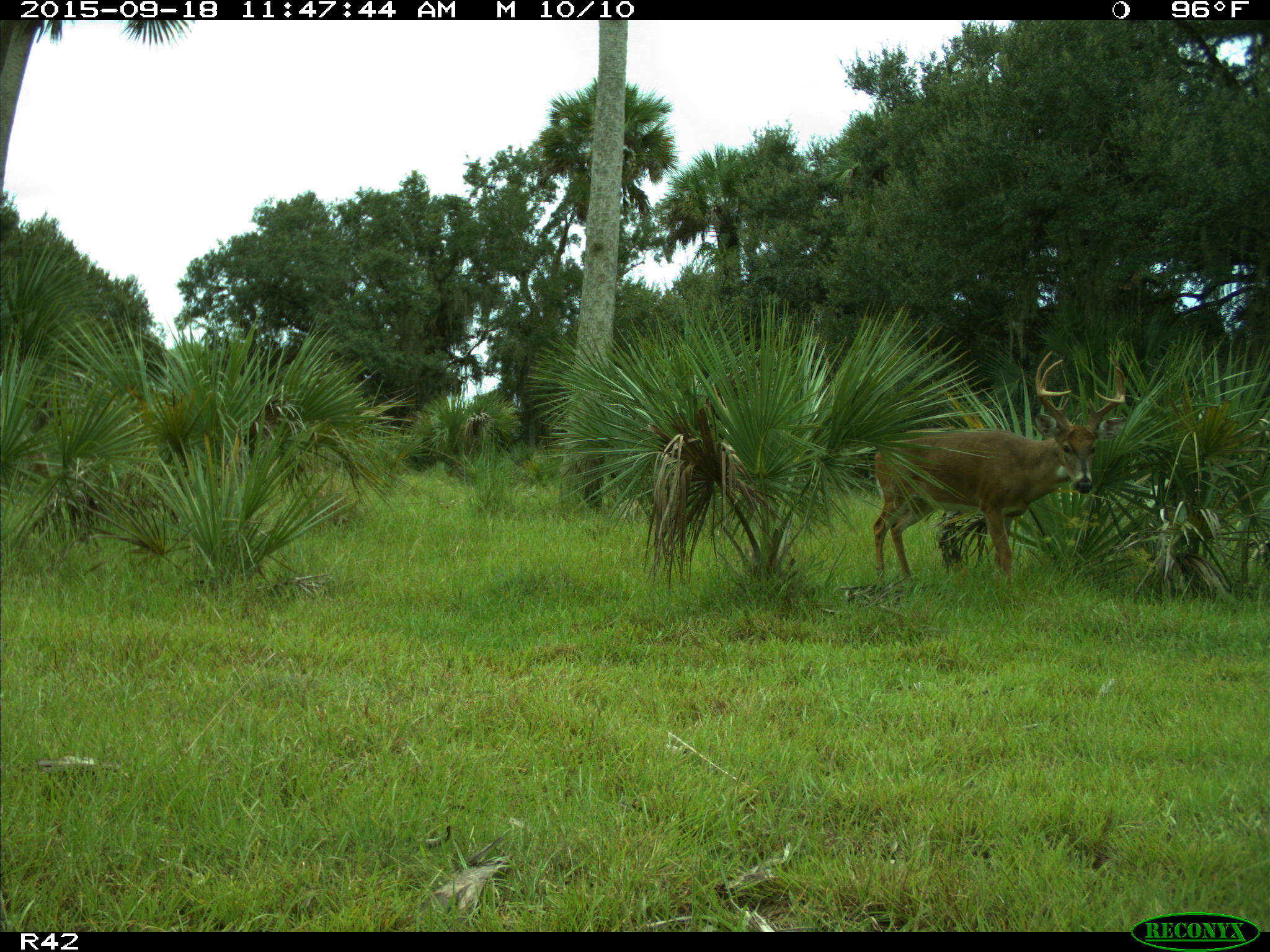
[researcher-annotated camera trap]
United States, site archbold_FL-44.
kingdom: Animalia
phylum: Chordata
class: Mammalia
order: Artiodactyla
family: Cervidae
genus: Odocoileus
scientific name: Odocoileus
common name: deer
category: unidentified deer